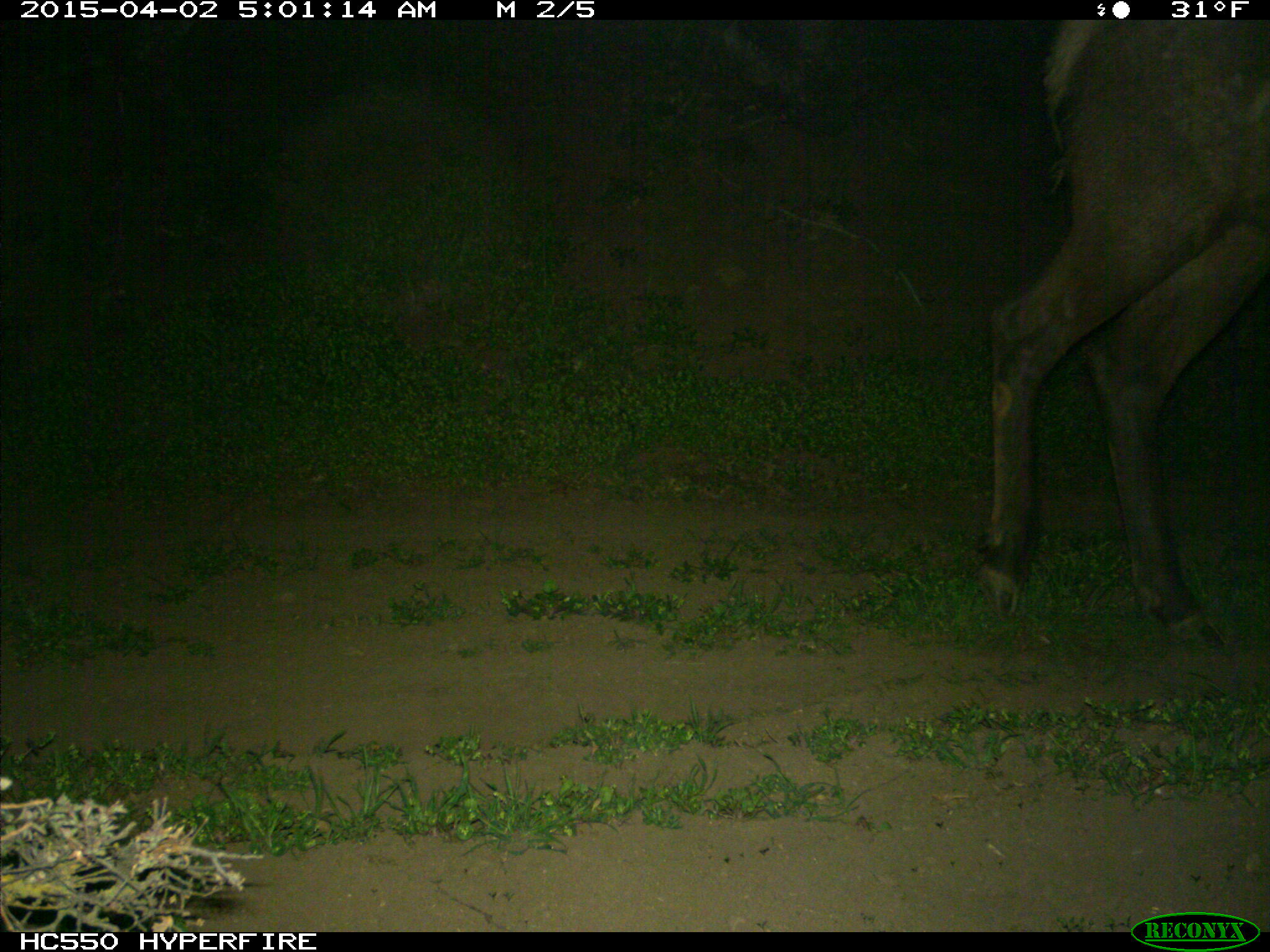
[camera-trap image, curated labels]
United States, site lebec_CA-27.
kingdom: Animalia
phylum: Chordata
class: Mammalia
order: Artiodactyla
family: Cervidae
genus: Cervus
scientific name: Cervus canadensis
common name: elk